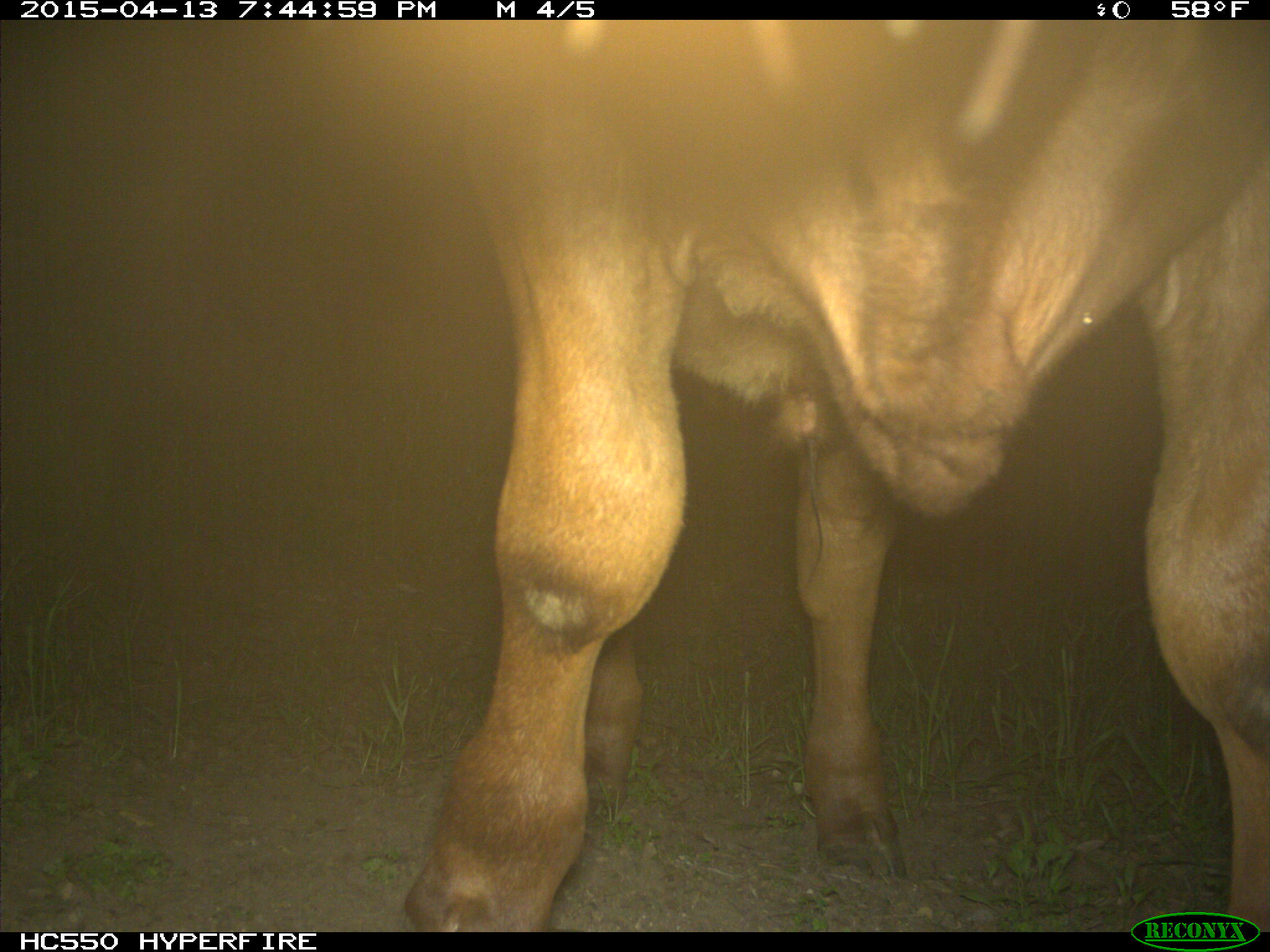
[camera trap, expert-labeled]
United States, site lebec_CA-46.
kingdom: Animalia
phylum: Chordata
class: Mammalia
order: Artiodactyla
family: Bovidae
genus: Bos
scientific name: Bos taurus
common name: domestic cow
Bos taurus (domestic cow).